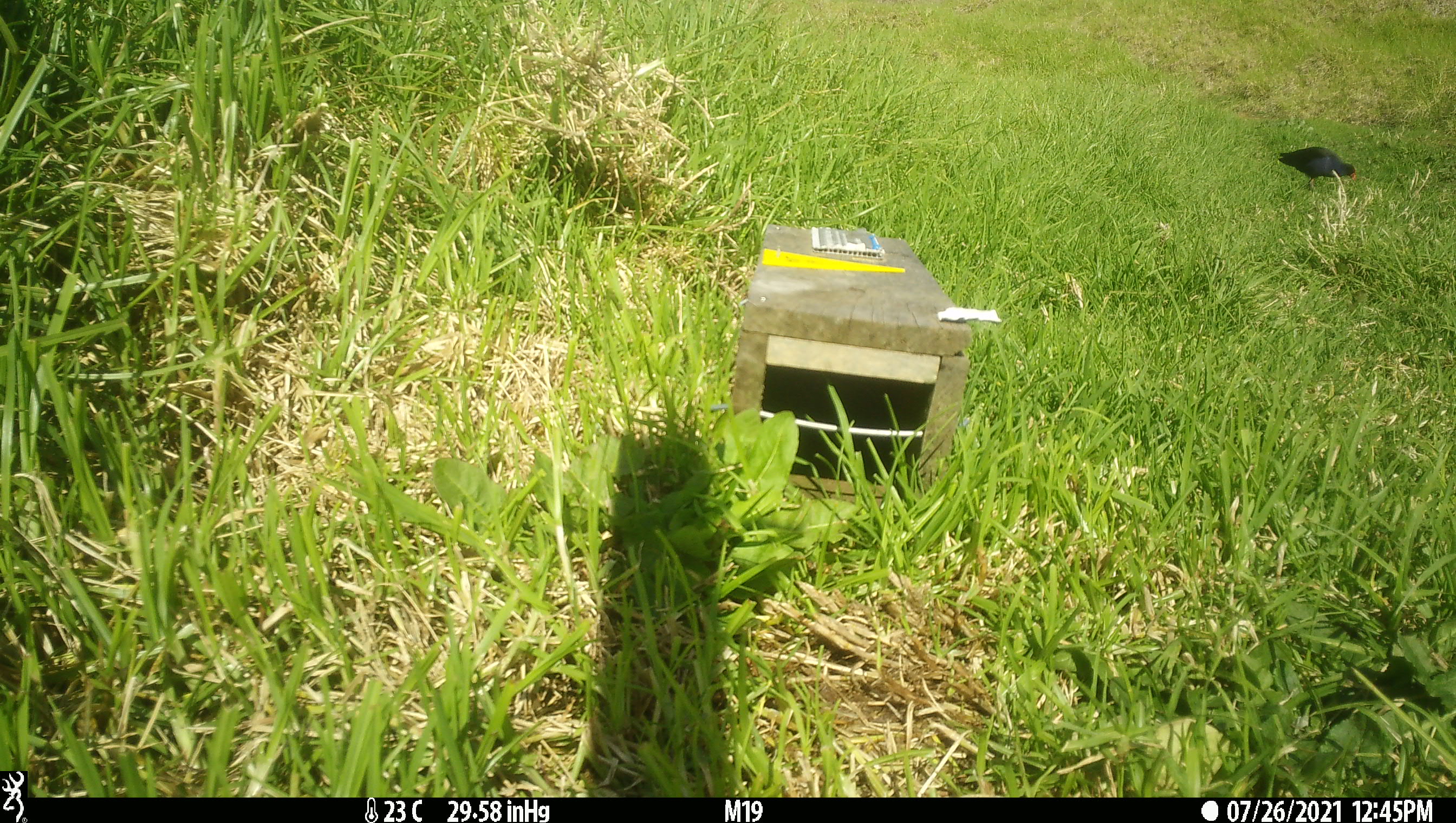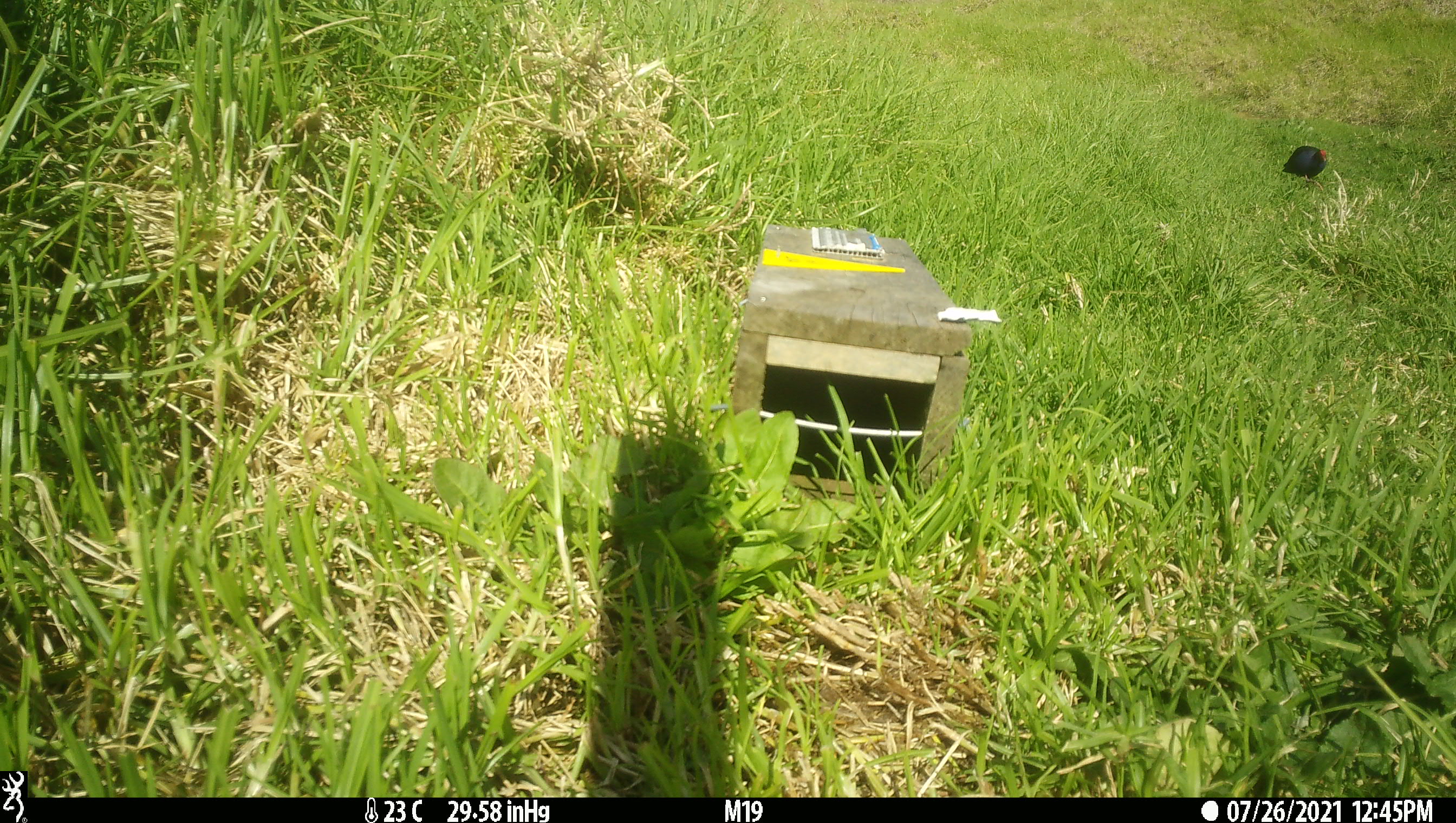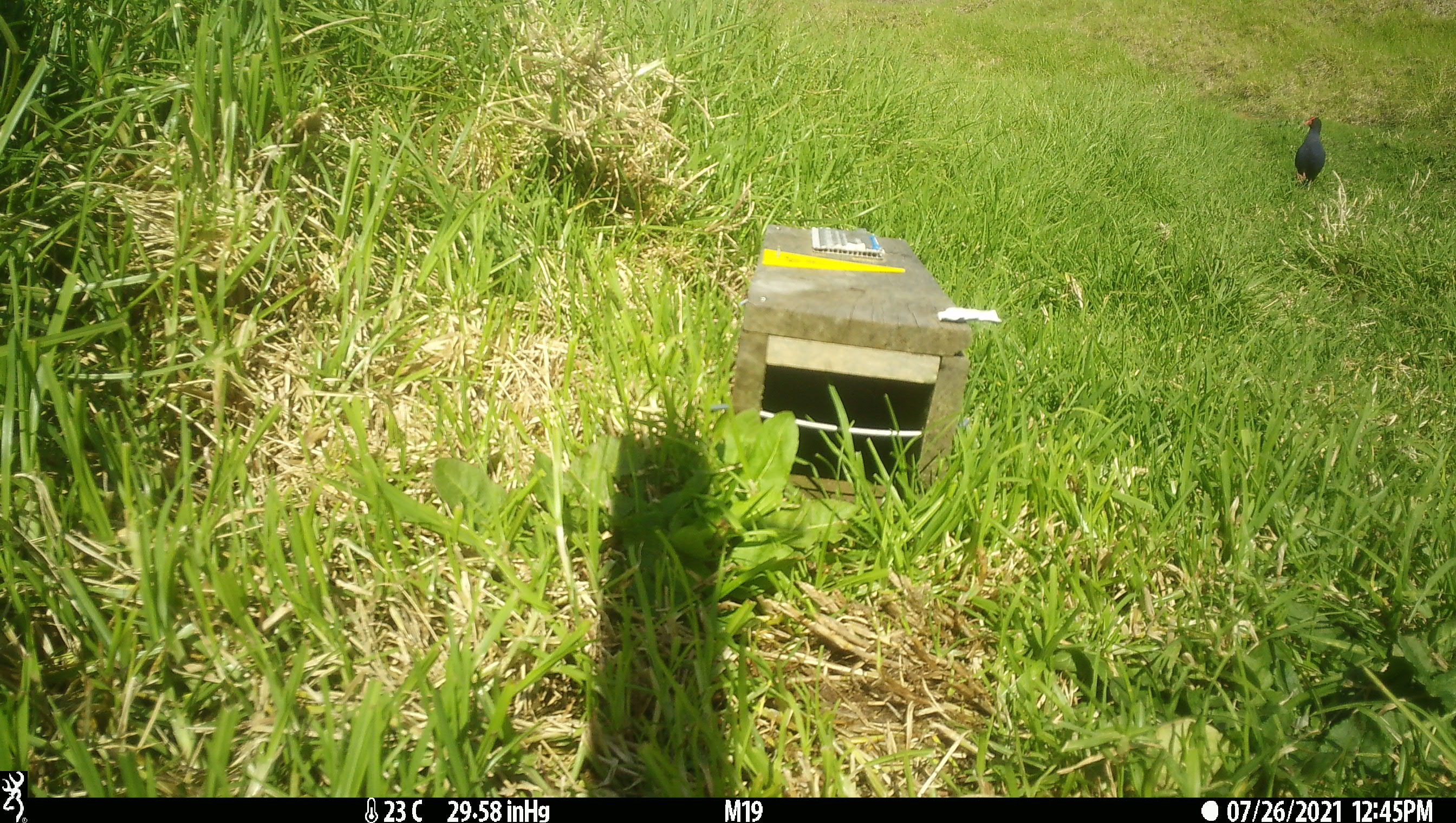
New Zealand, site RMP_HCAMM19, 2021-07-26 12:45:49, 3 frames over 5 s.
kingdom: Animalia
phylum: Chordata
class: Aves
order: Gruiformes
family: Rallidae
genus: Porphyrio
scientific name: Porphyrio melanotus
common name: australasian swamphen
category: pukeko